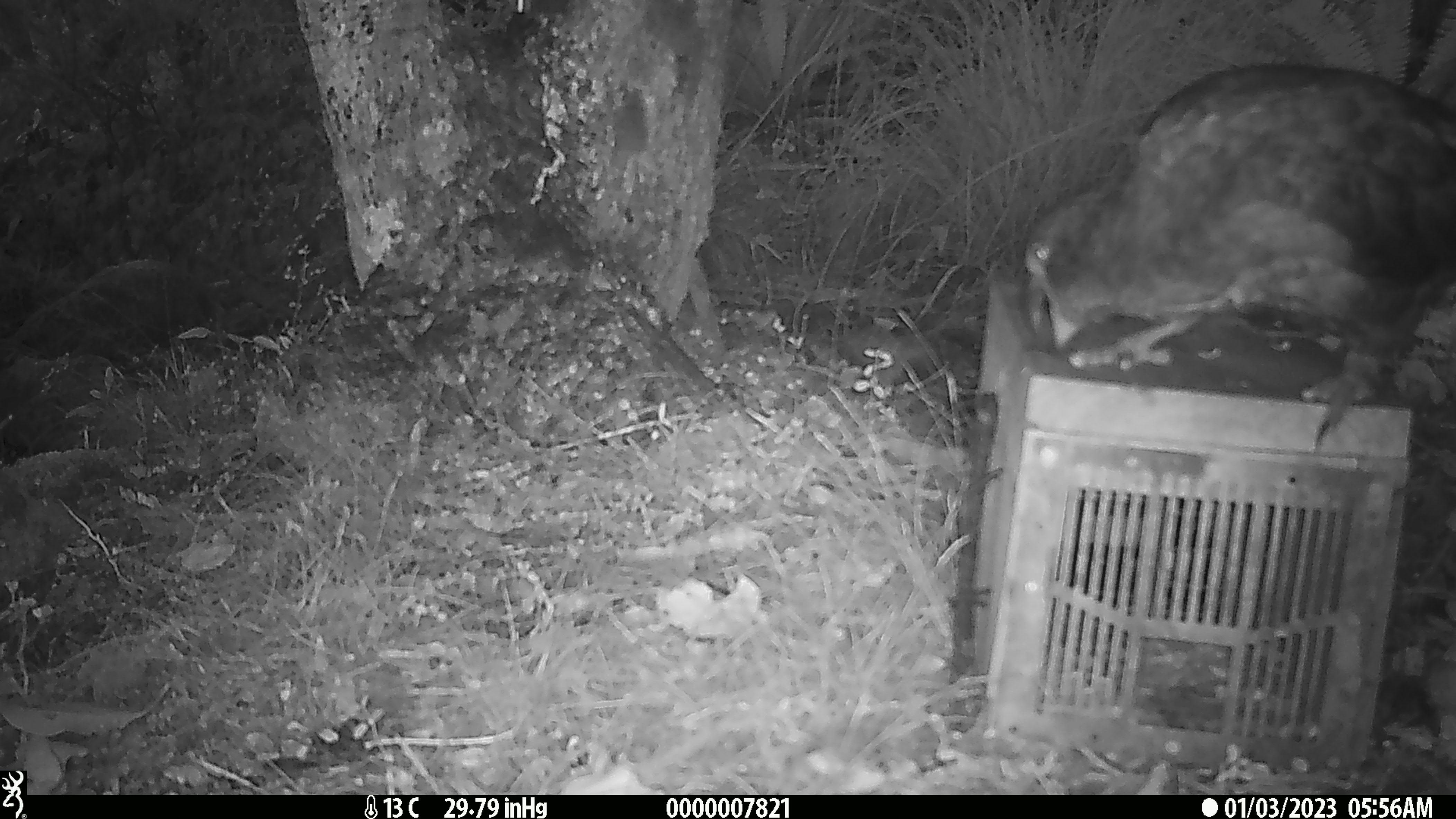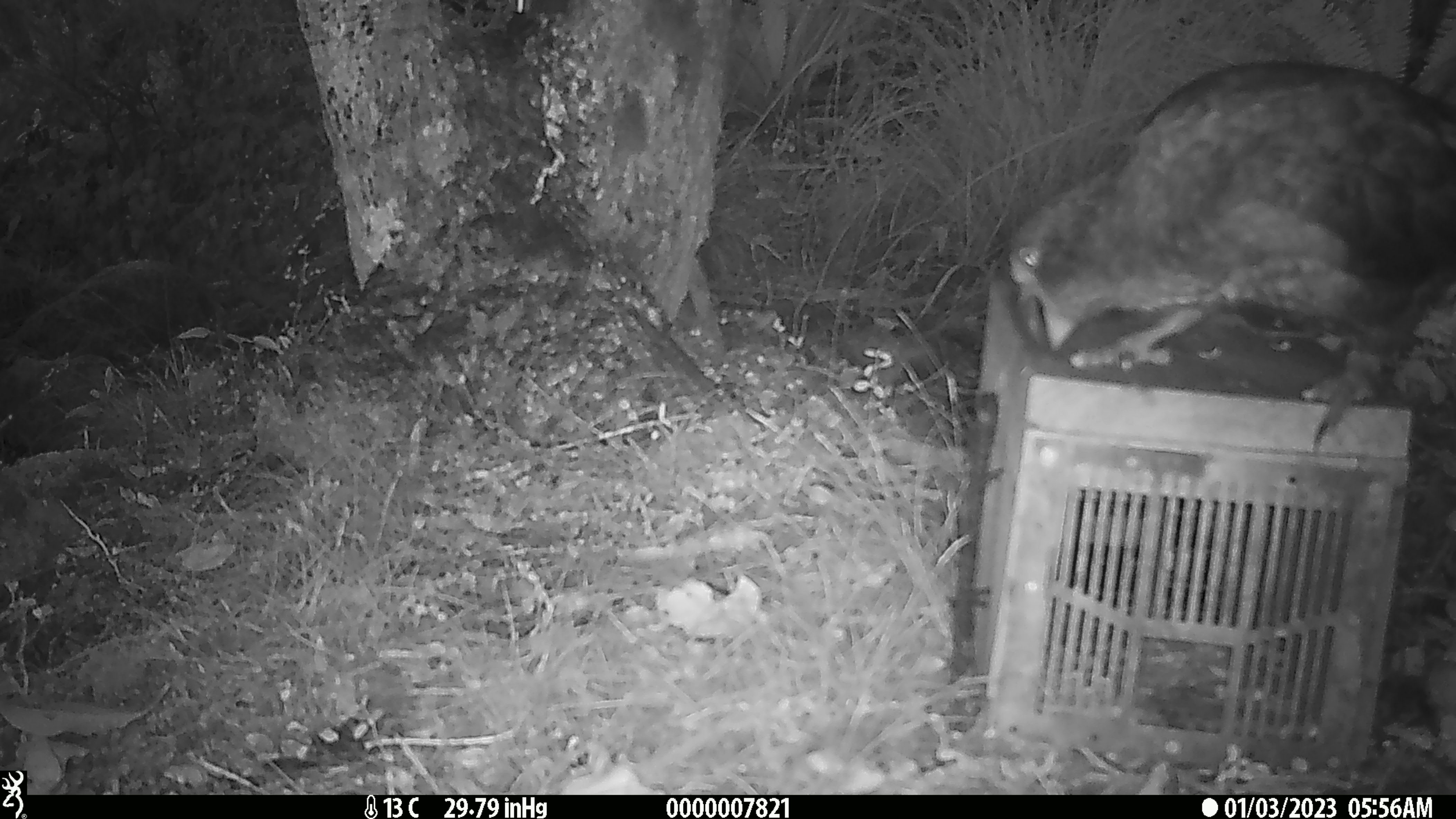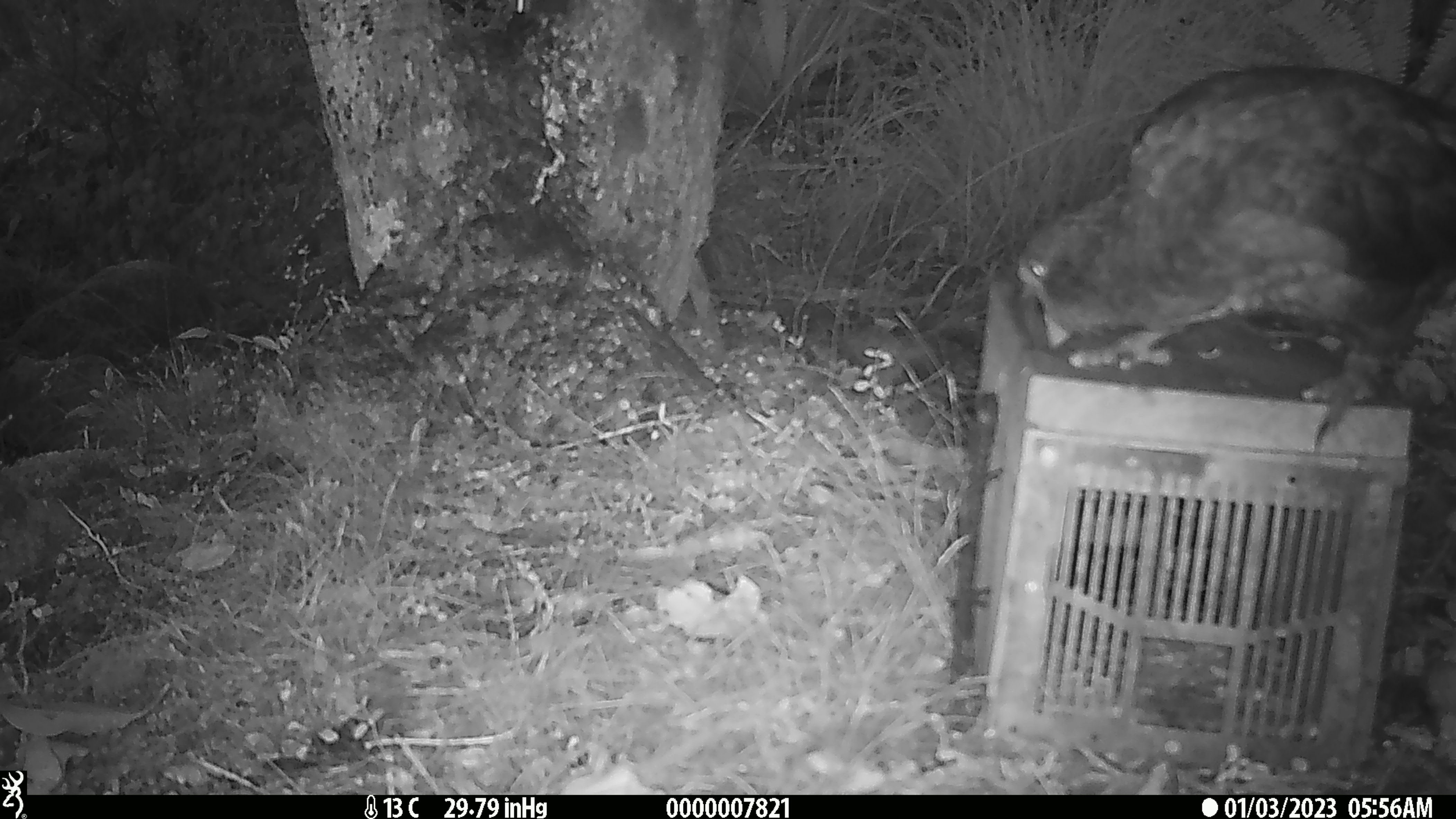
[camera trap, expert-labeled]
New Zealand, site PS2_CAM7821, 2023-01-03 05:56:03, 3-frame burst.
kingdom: Animalia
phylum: Chordata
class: Aves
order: Psittaciformes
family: Strigopidae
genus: Nestor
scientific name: Nestor notabilis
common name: kea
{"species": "kea (Nestor notabilis)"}